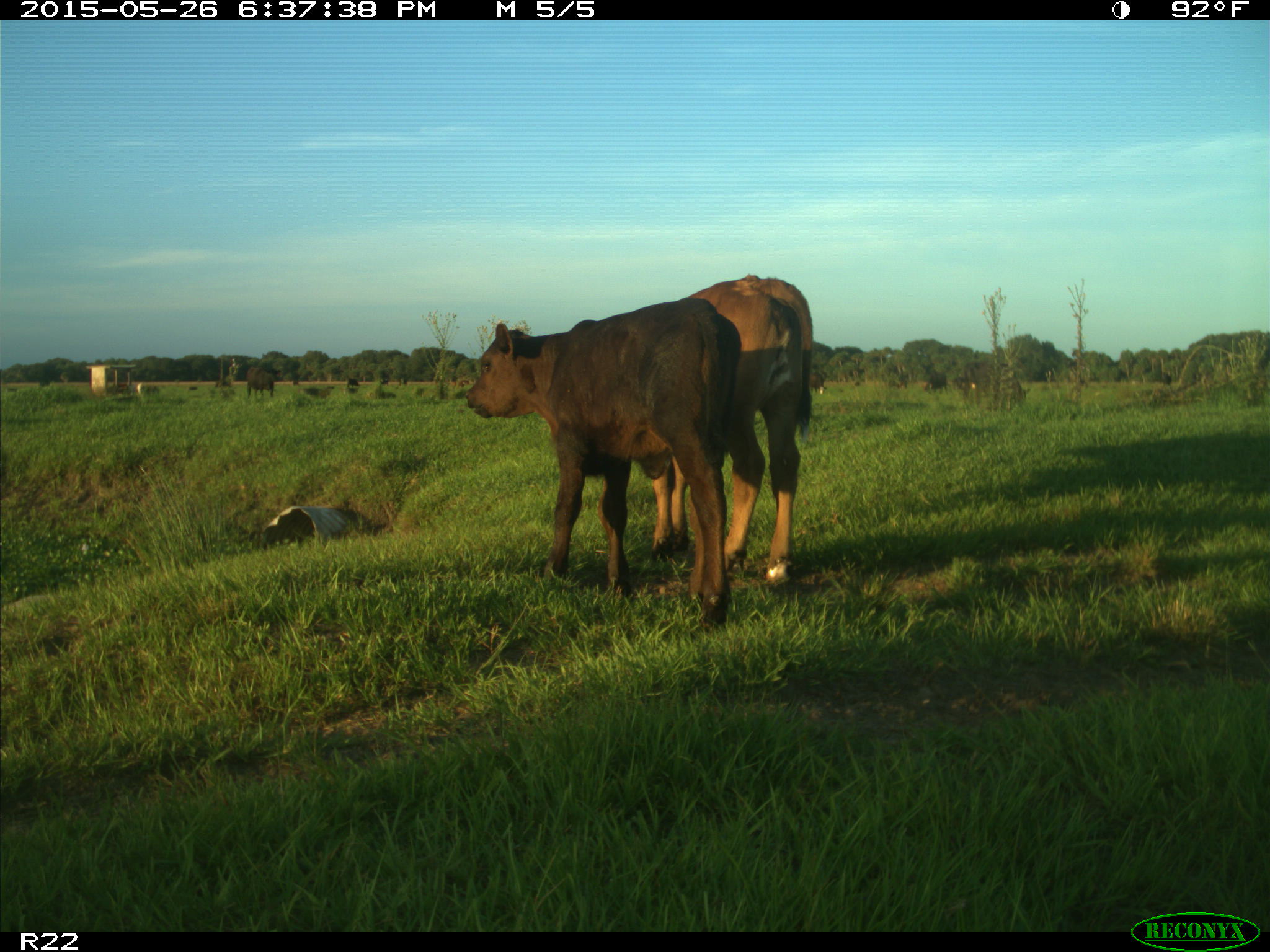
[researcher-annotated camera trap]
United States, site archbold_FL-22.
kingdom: Animalia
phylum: Chordata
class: Mammalia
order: Artiodactyla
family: Bovidae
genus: Bos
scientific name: Bos taurus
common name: domestic cow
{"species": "Bos taurus (domestic cow)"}